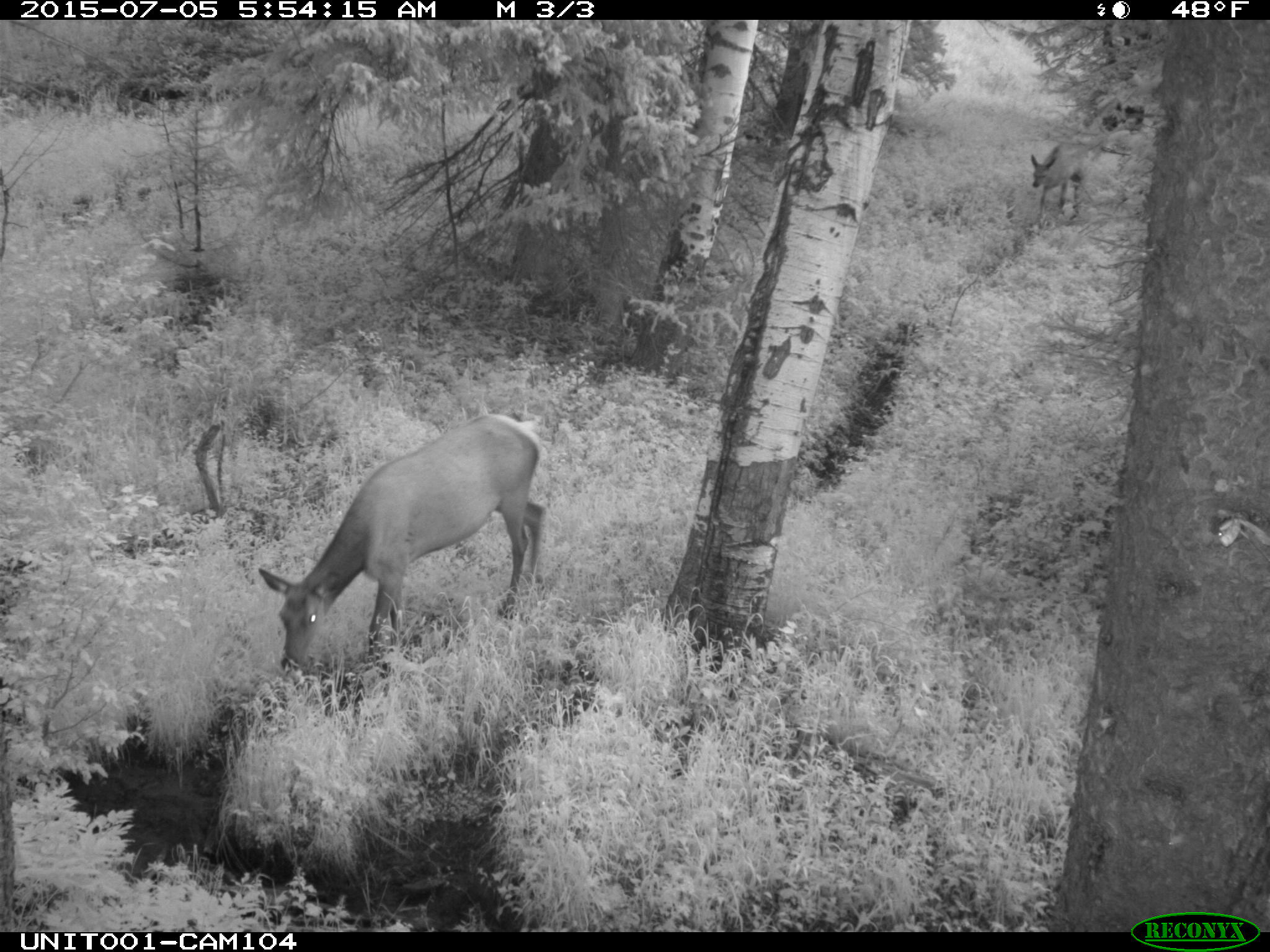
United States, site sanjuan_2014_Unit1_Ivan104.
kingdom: Animalia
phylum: Chordata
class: Mammalia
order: Artiodactyla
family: Cervidae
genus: Cervus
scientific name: Cervus elaphus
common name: red deer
Cervus elaphus (red deer).